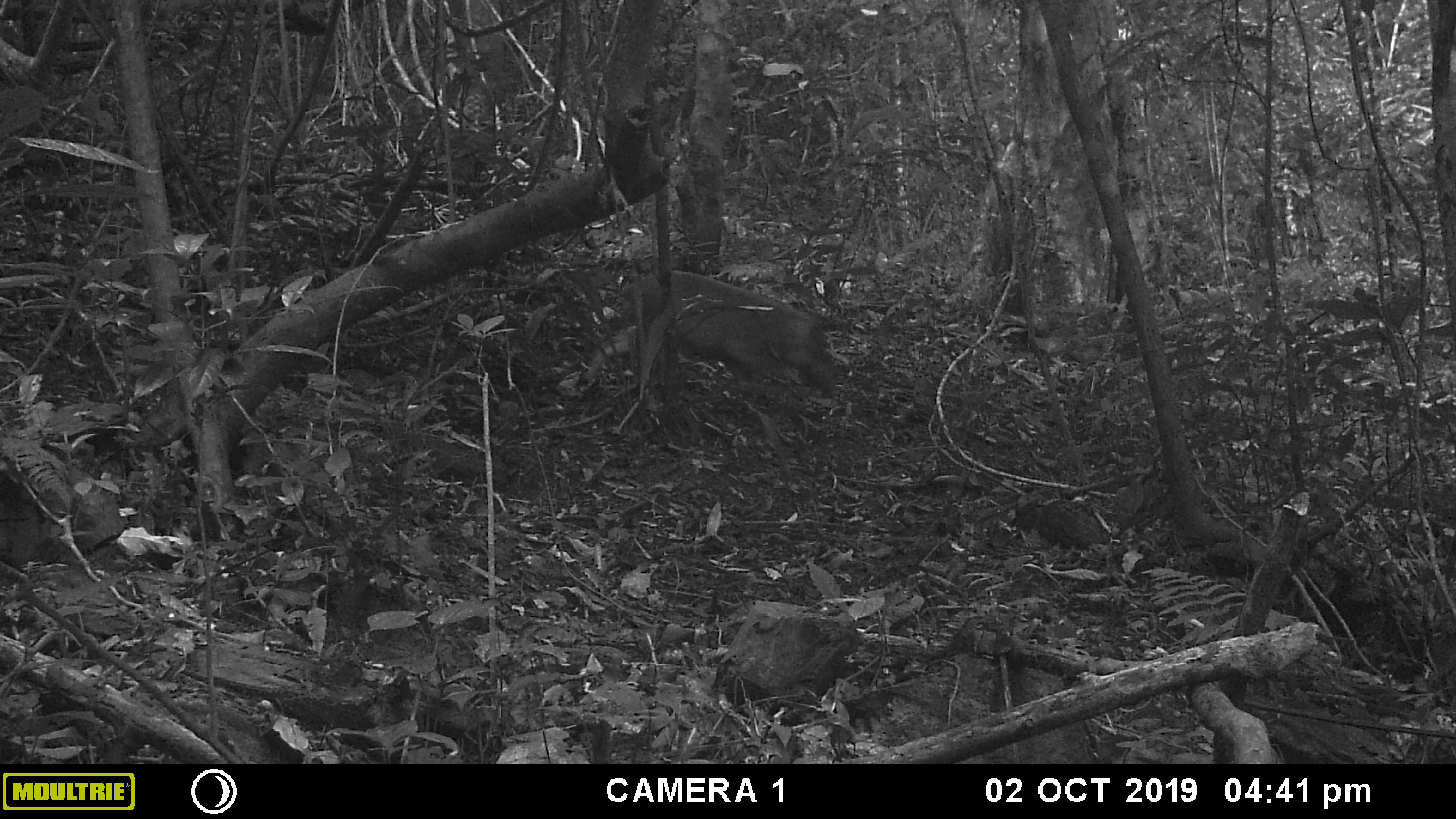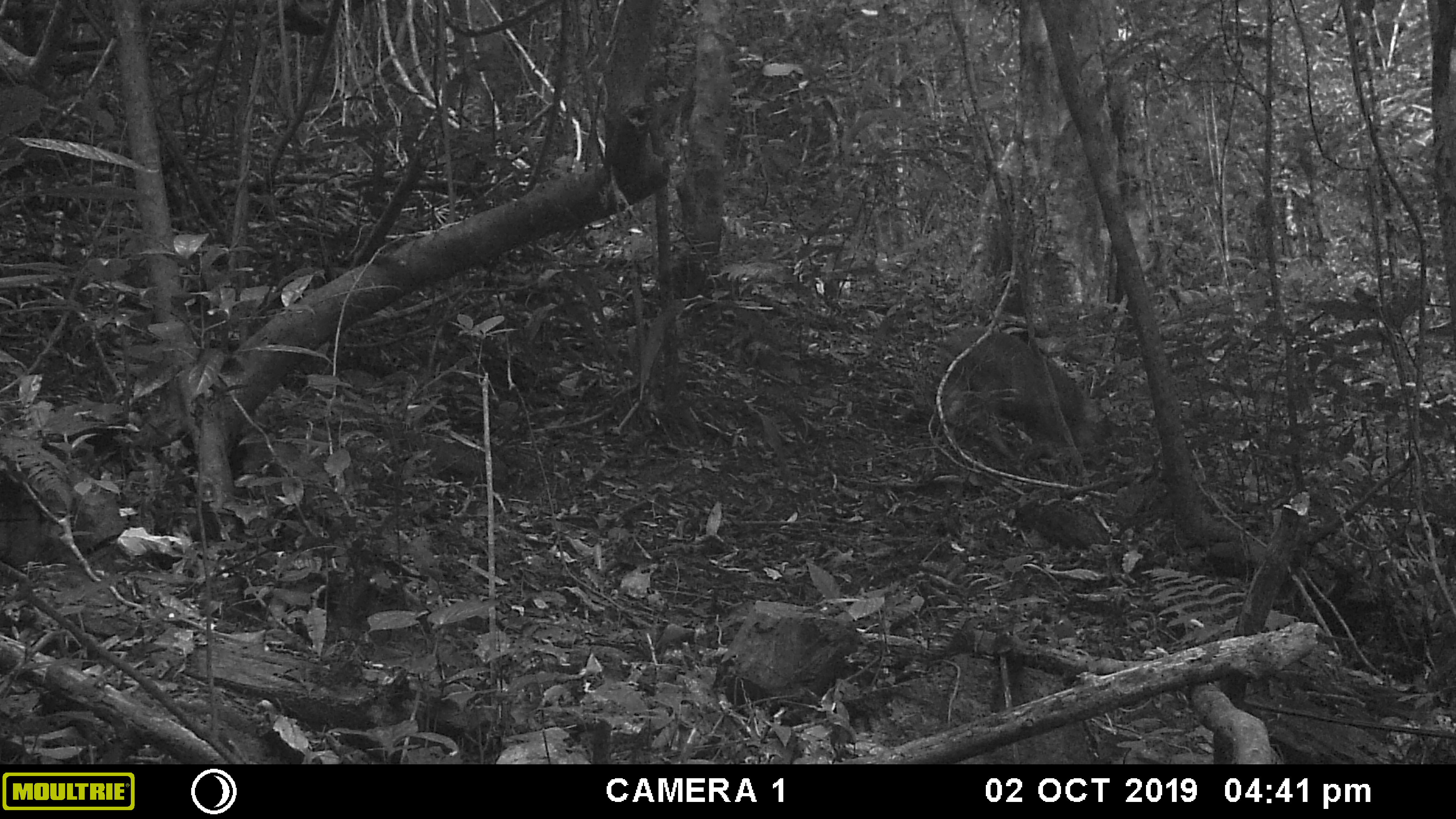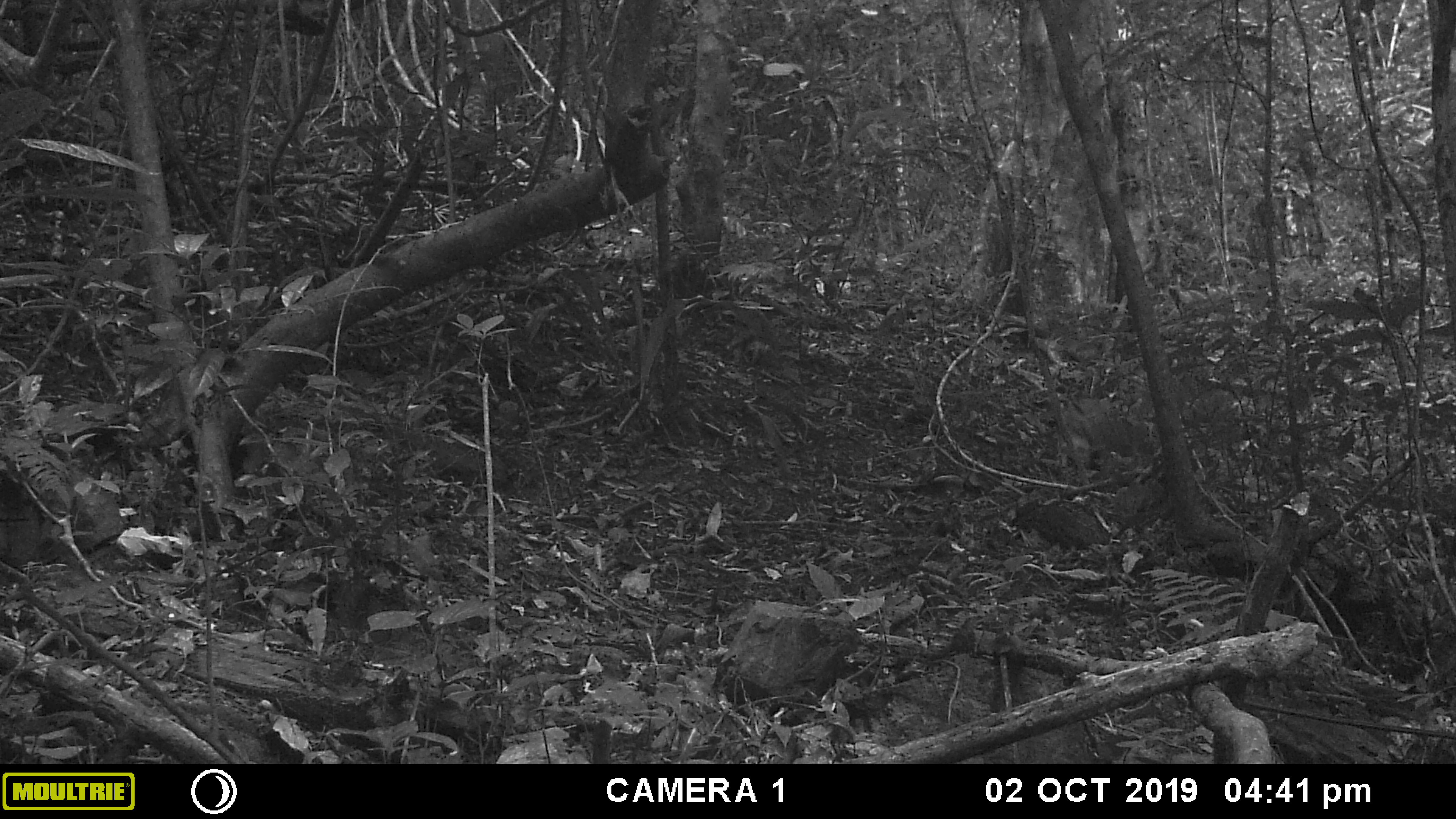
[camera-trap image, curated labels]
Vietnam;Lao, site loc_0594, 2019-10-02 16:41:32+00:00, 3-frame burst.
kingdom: Animalia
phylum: Chordata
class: Mammalia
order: Artiodactyla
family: Suidae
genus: Sus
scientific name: Sus scrofa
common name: eurasian wild pig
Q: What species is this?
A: Eurasian wild pig (Sus scrofa).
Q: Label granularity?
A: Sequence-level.